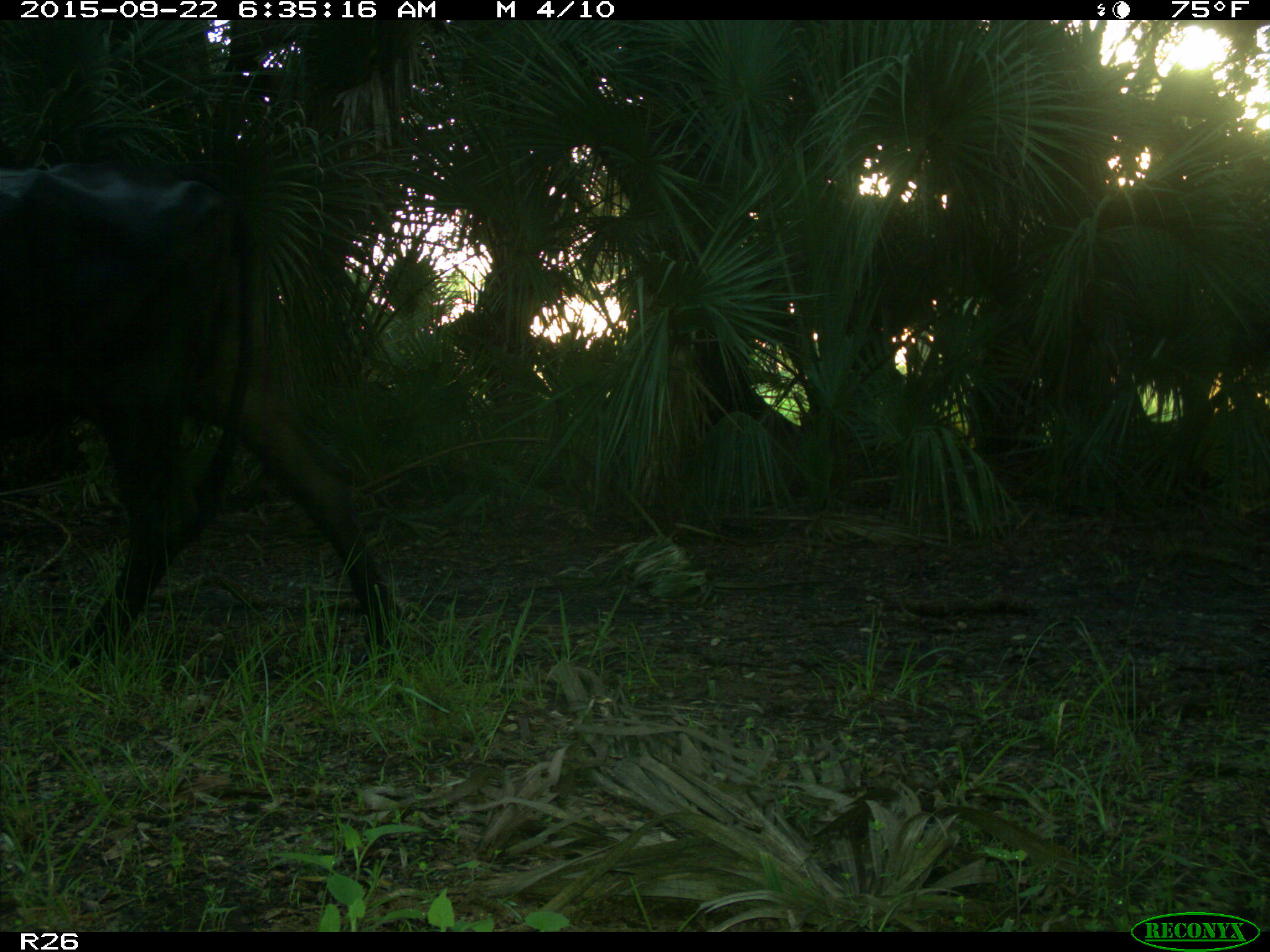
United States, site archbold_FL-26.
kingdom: Animalia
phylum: Chordata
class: Mammalia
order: Artiodactyla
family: Bovidae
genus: Bos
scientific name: Bos taurus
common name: domestic cow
Bos taurus (domestic cow).